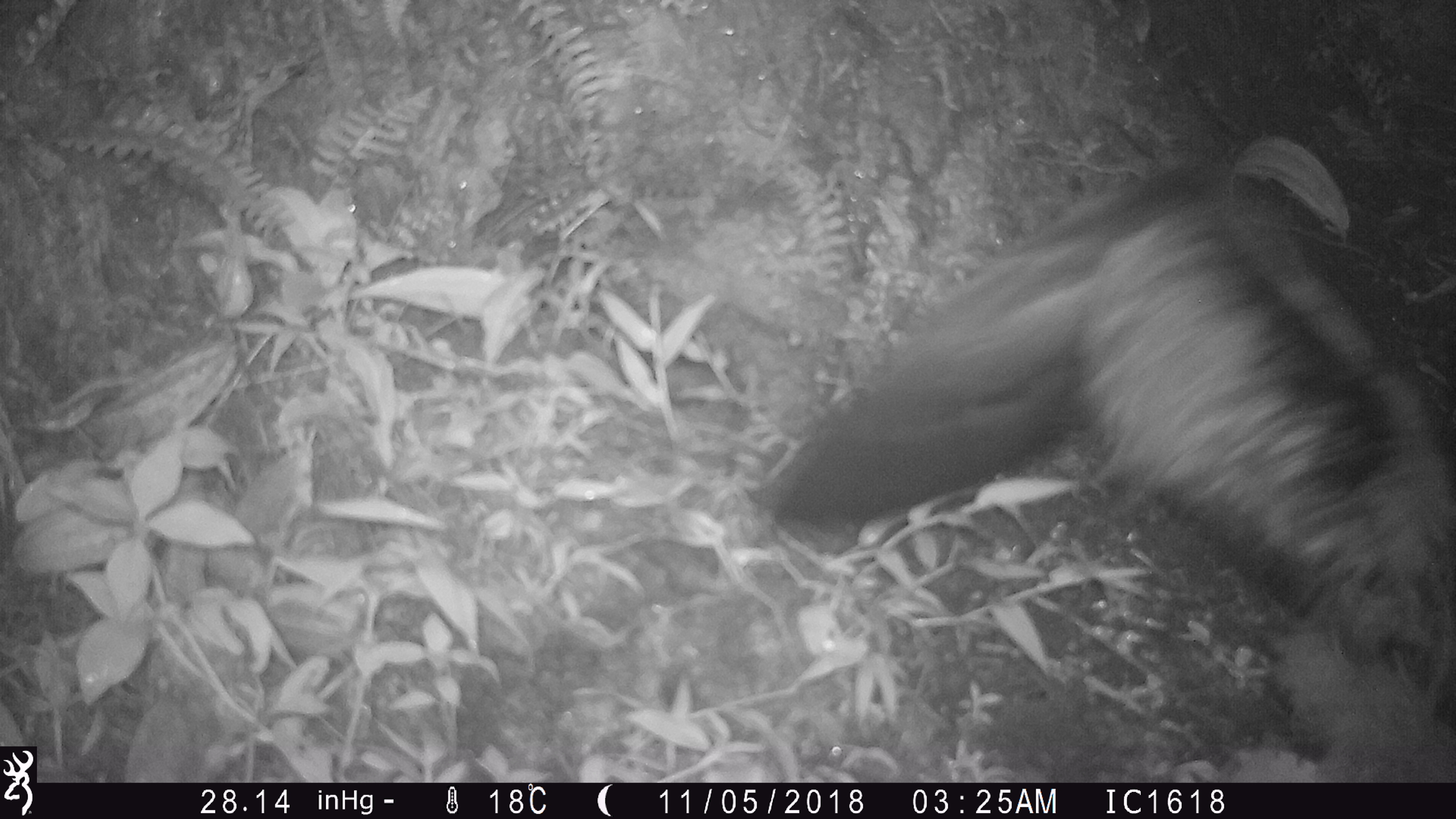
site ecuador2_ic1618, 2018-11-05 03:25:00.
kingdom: Animalia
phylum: Chordata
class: Aves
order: Procellariiformes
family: Procellariidae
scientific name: Procellariidae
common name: petrel chick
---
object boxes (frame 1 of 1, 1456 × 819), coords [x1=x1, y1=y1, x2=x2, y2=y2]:
petrel chick: [x1=751, y1=125, x2=1456, y2=761]